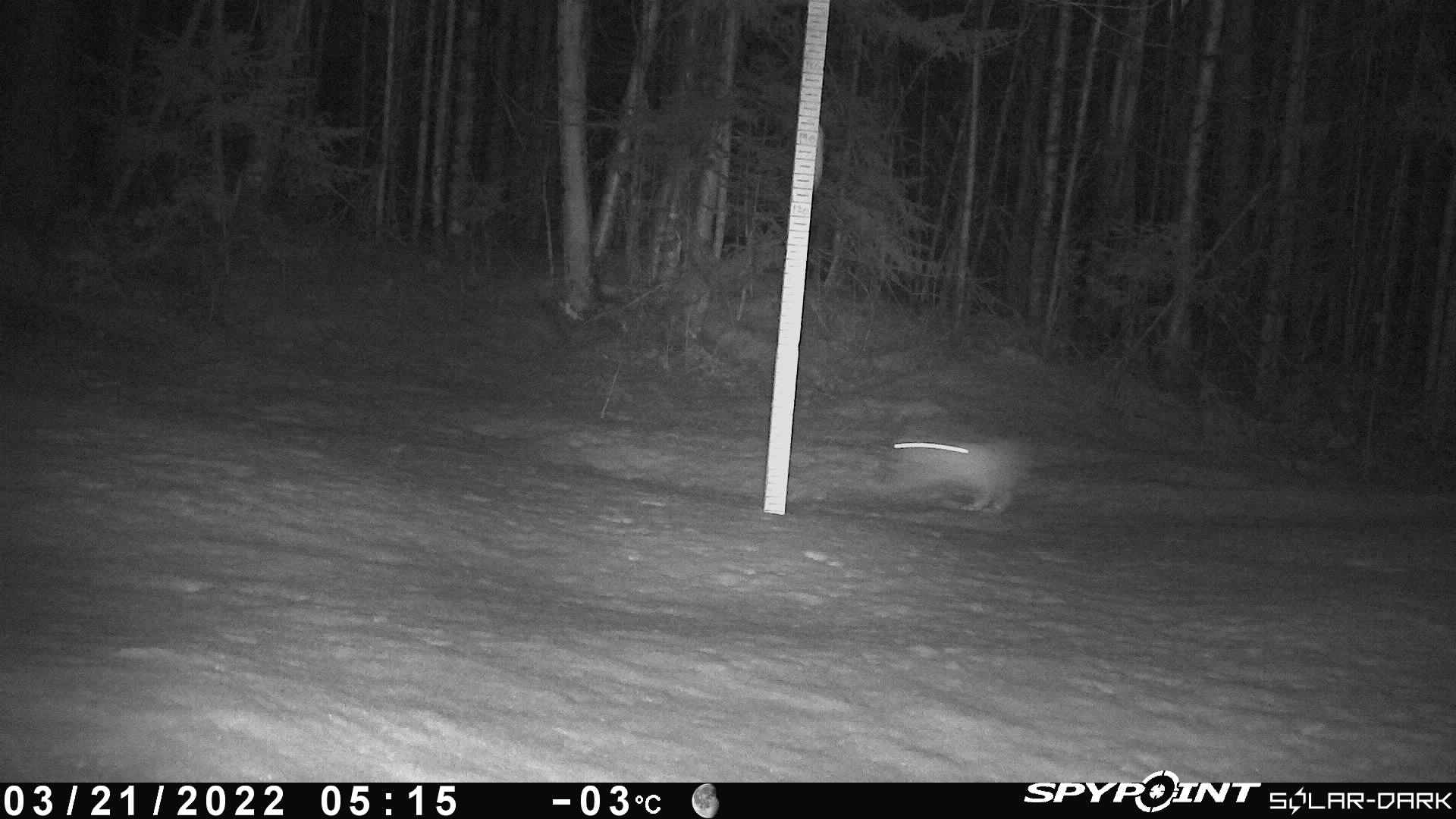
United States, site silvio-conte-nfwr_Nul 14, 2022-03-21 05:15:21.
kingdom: Animalia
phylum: Chordata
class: Mammalia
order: Lagomorpha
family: Leporidae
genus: Lepus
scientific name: Lepus americanus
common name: snowshoe hare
Snowshoe hare (Lepus americanus).